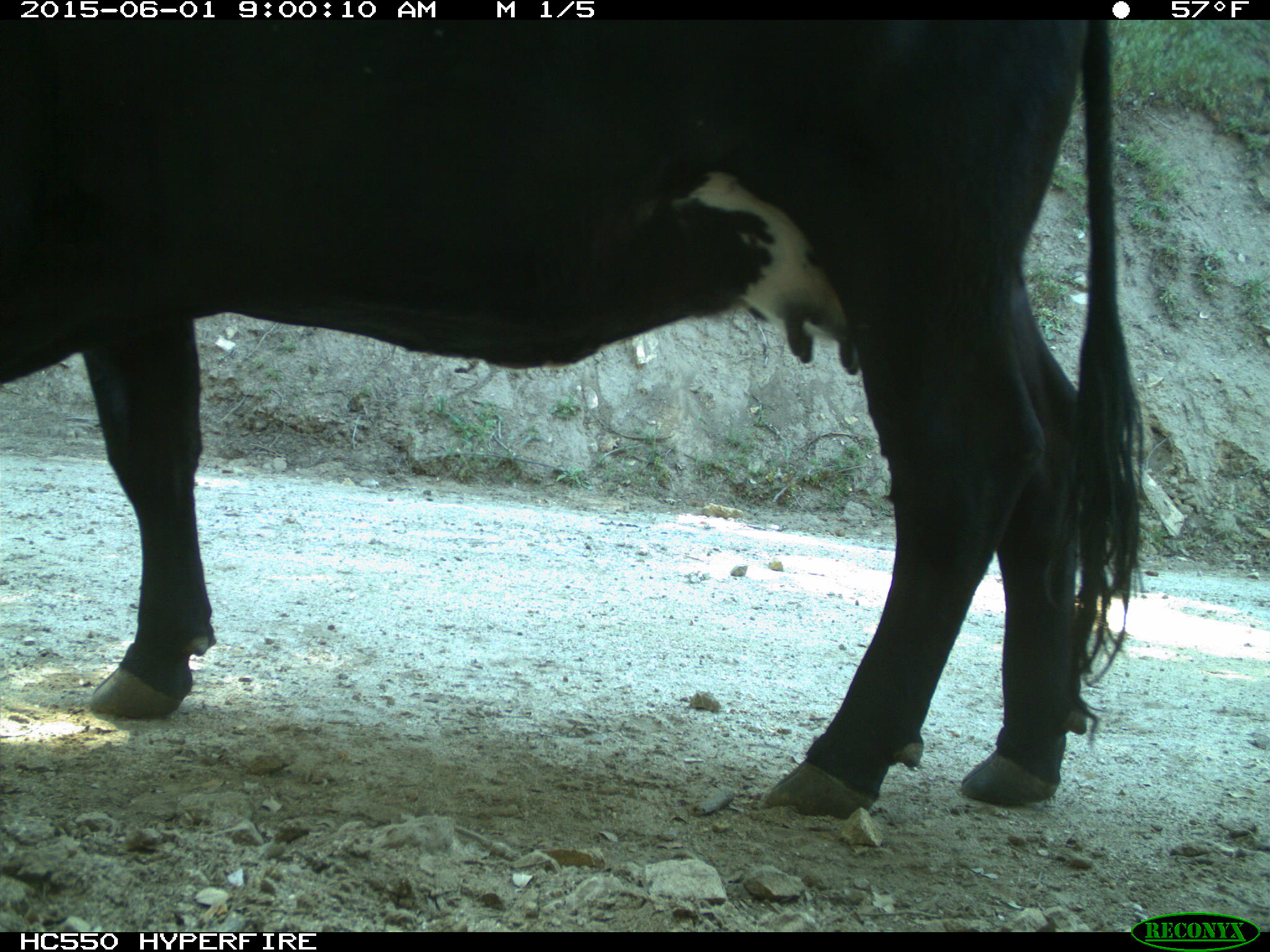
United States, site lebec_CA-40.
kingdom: Animalia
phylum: Chordata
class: Mammalia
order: Artiodactyla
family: Bovidae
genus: Bos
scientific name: Bos taurus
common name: domestic cow